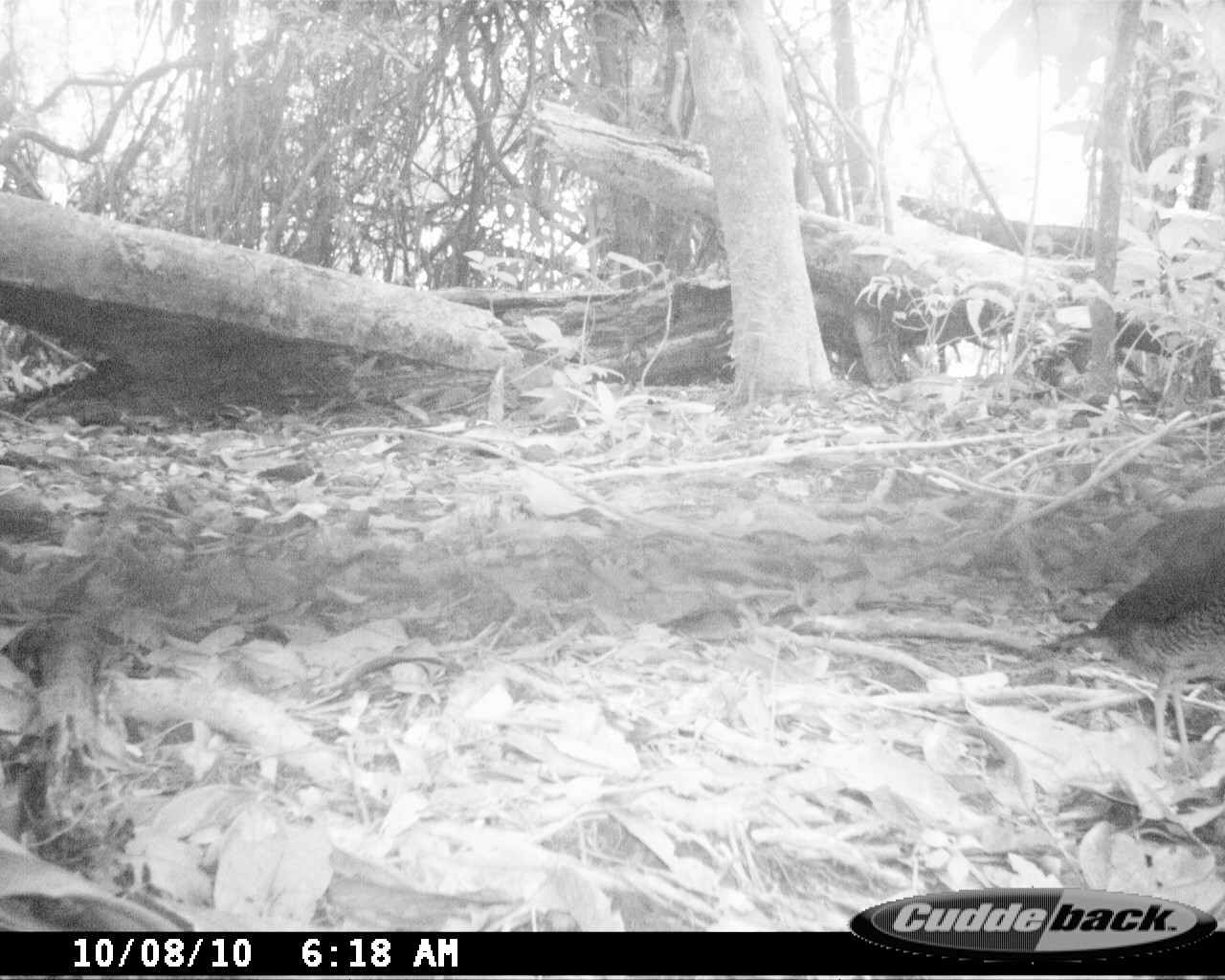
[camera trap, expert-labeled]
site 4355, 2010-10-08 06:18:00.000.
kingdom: Animalia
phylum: Chordata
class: Aves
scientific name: Aves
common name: bird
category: unknown bird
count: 1